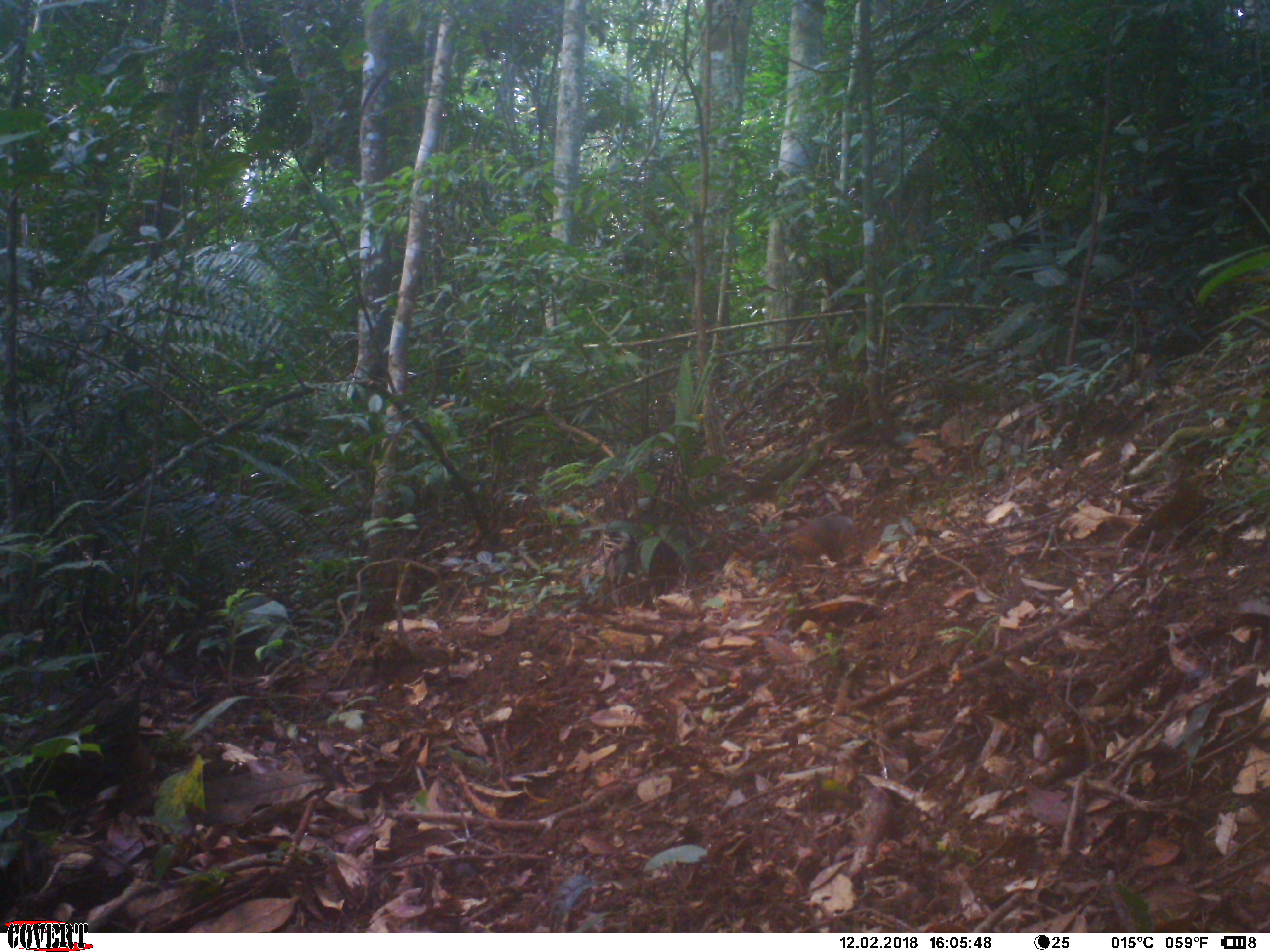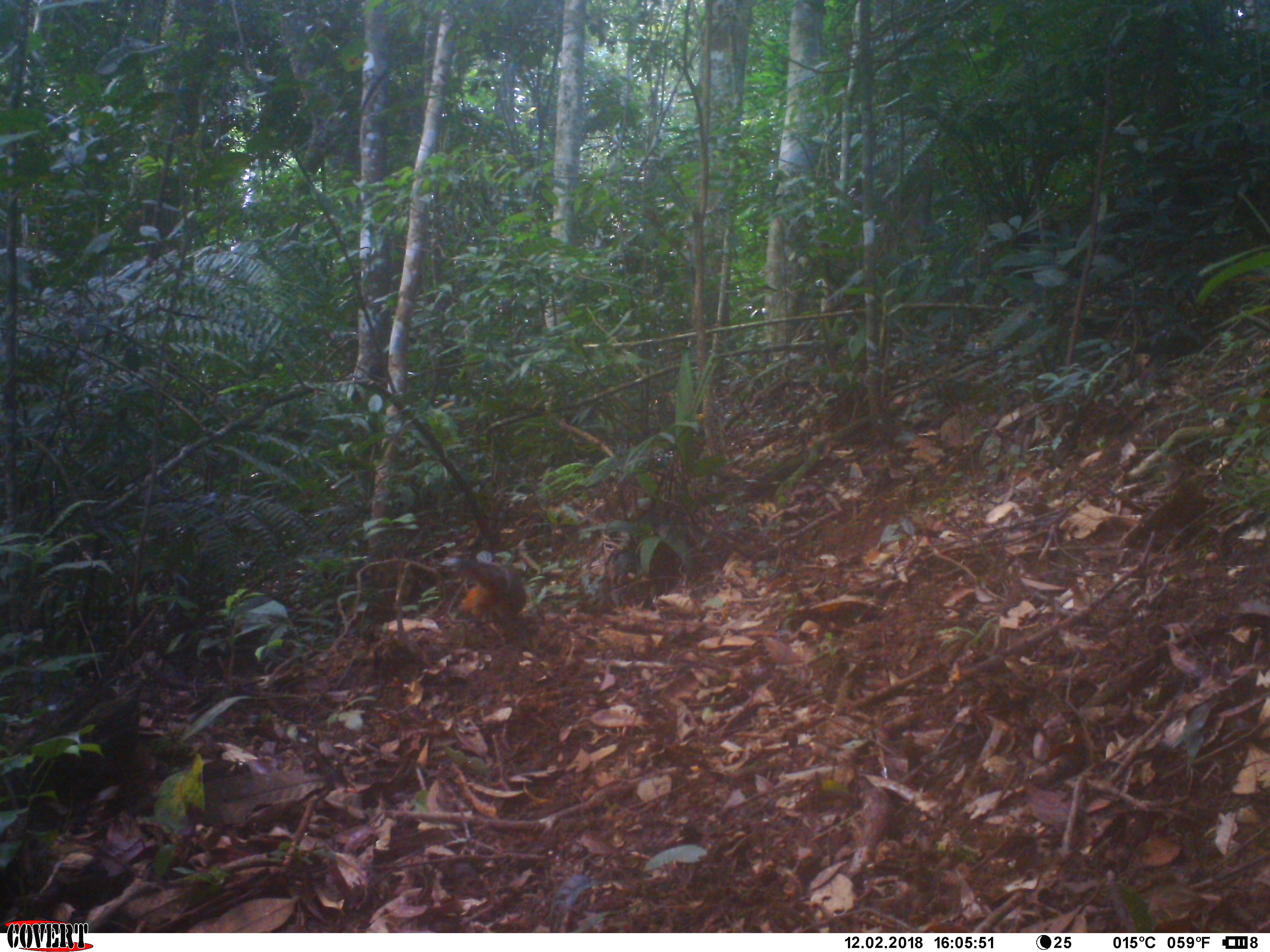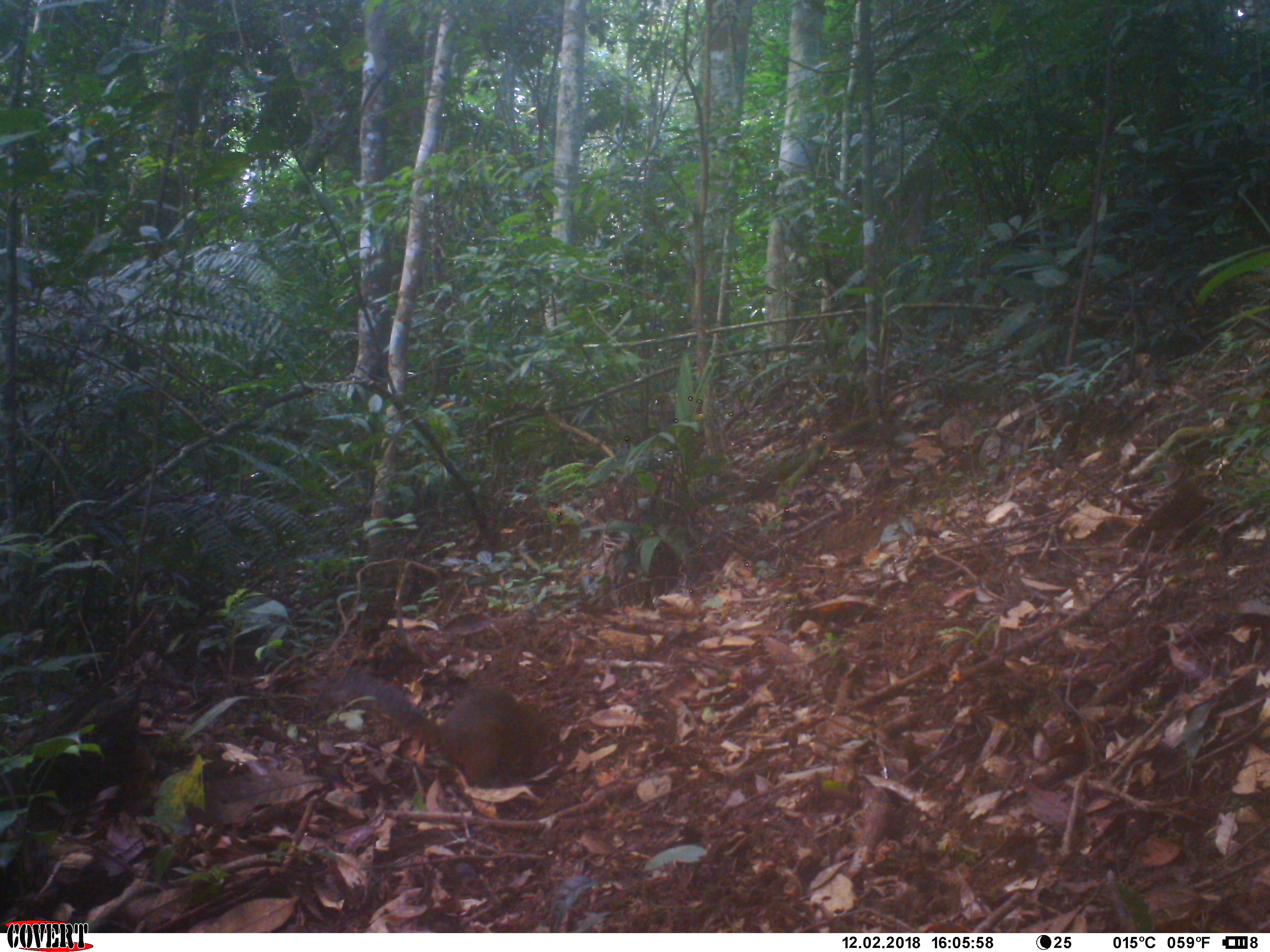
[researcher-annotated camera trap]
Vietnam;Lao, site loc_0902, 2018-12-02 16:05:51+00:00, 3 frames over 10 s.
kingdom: Animalia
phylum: Chordata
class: Mammalia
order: Rodentia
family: Sciuridae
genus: Dremomys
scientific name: Dremomys rufigenis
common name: red-cheeked squirrel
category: red cheeked squirrel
Red cheeked squirrel (red-cheeked squirrel) (Dremomys rufigenis). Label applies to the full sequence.